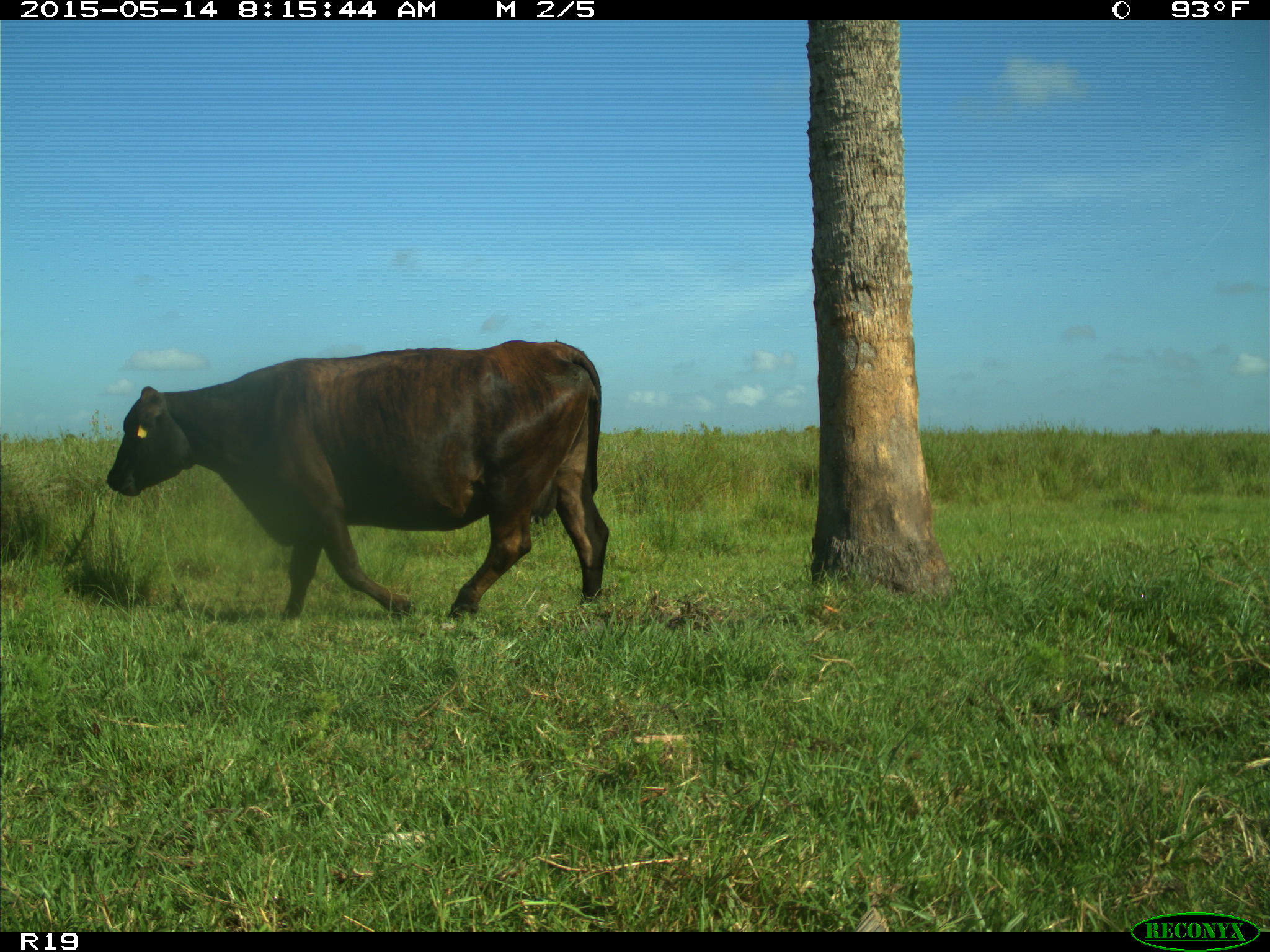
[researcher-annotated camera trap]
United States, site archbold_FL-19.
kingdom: Animalia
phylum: Chordata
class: Mammalia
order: Artiodactyla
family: Bovidae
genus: Bos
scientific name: Bos taurus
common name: domestic cow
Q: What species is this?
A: Bos taurus (domestic cow).